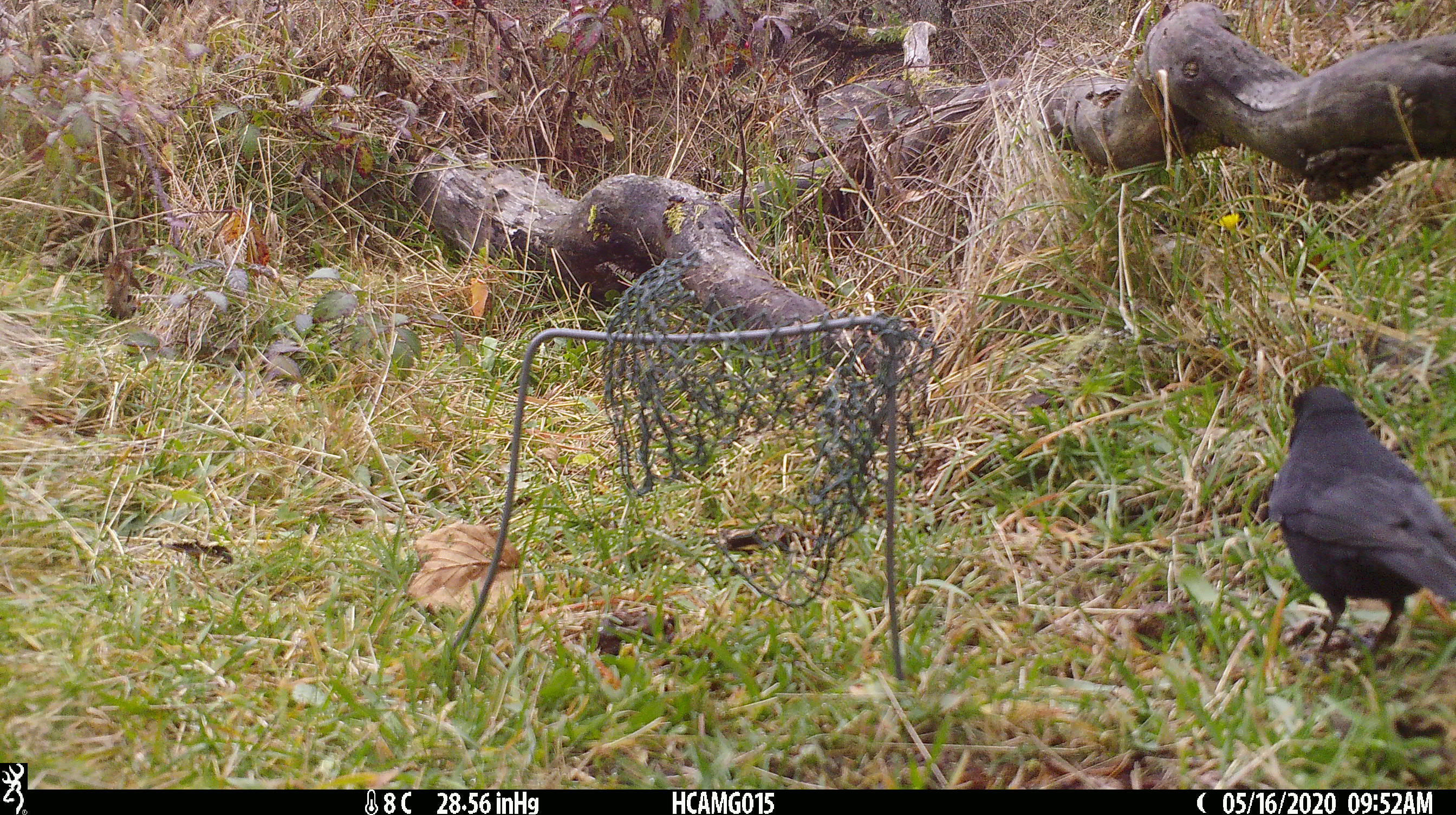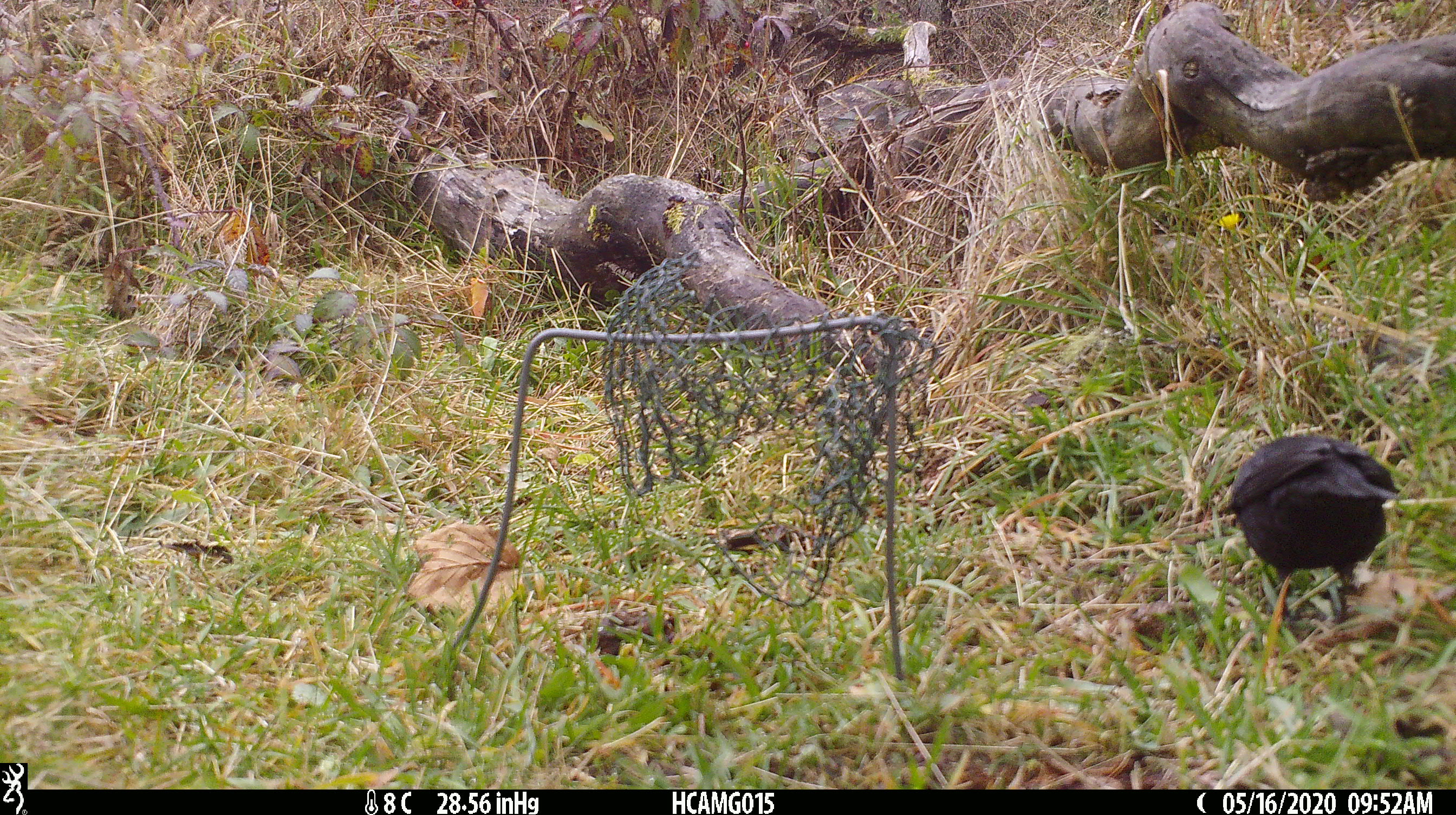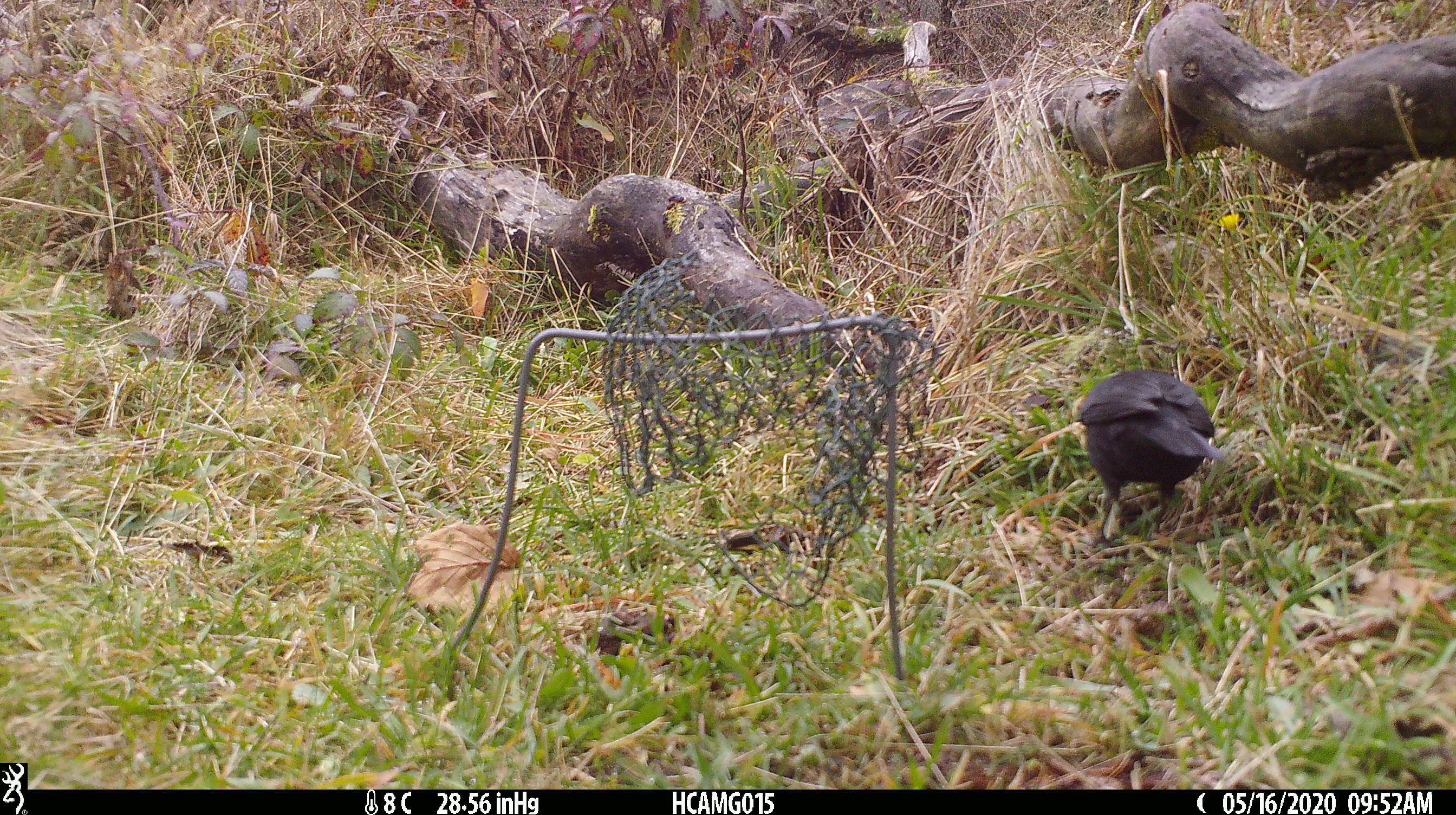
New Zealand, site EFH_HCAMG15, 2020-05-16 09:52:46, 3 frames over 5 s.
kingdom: Animalia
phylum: Chordata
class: Aves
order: Passeriformes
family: Turdidae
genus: Turdus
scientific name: Turdus merula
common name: eurasian blackbird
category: blackbird